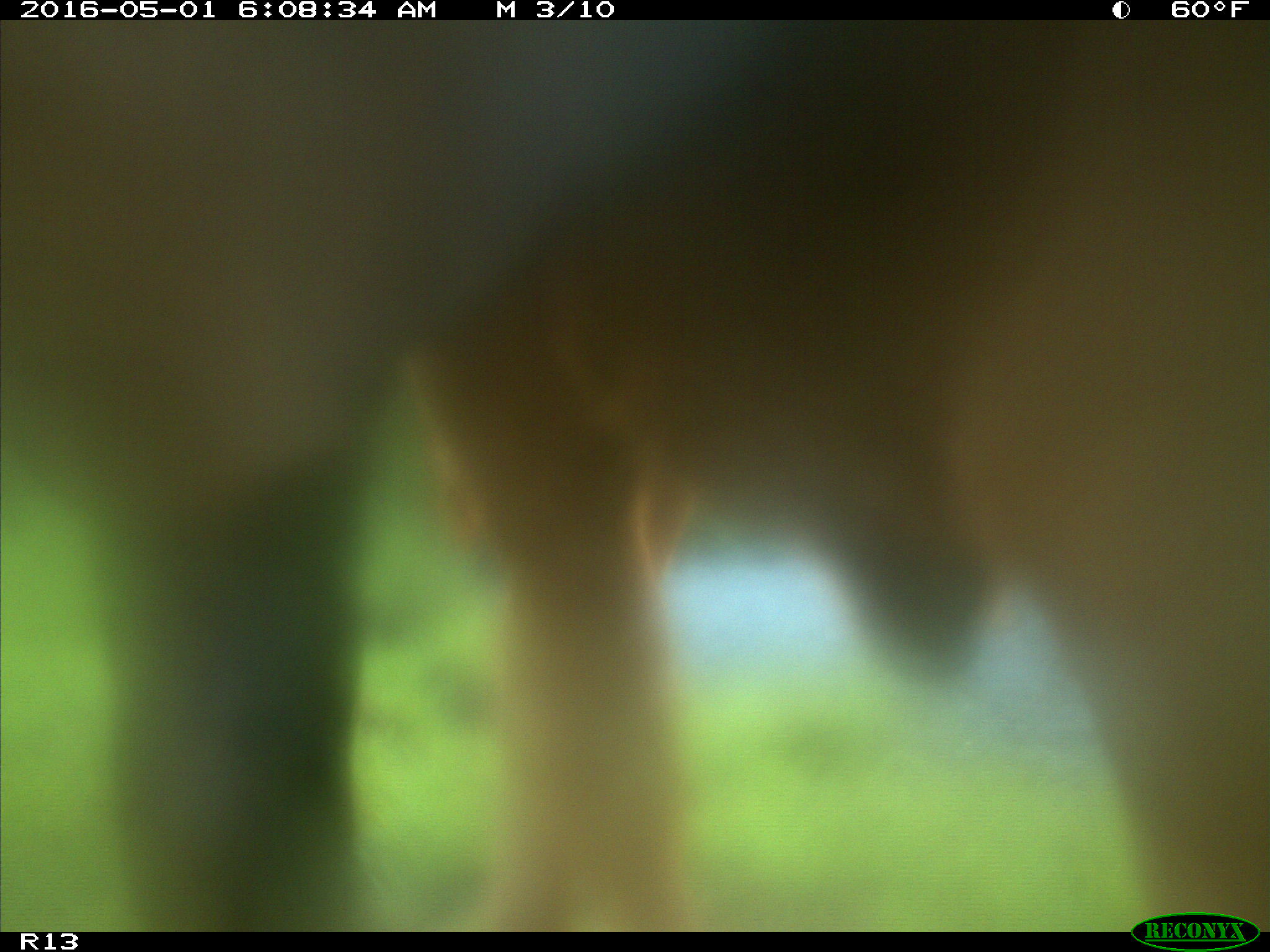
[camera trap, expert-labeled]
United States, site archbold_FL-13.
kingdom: Animalia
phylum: Chordata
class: Mammalia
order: Artiodactyla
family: Bovidae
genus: Bos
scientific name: Bos taurus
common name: domestic cow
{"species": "Bos taurus (domestic cow)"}